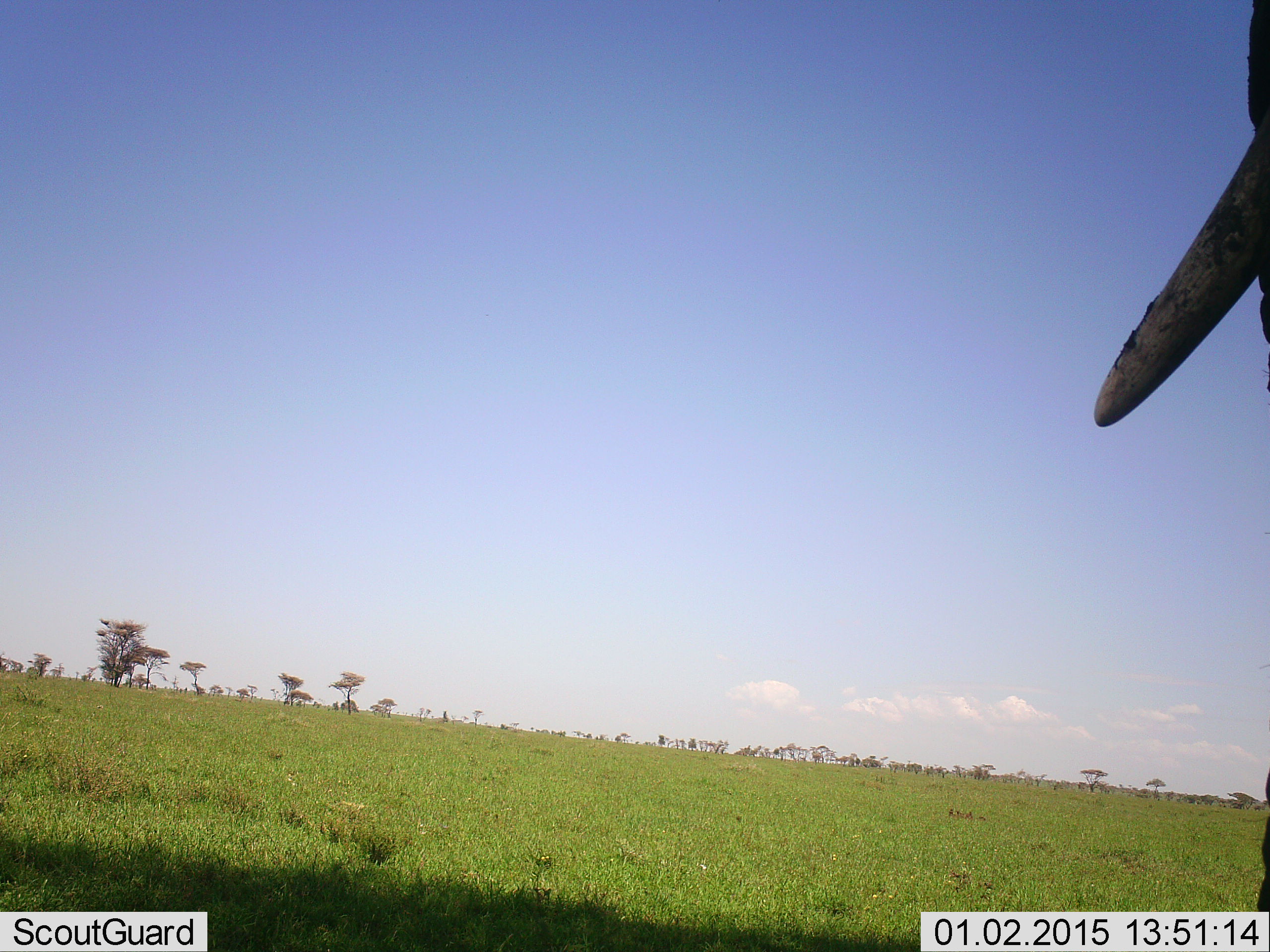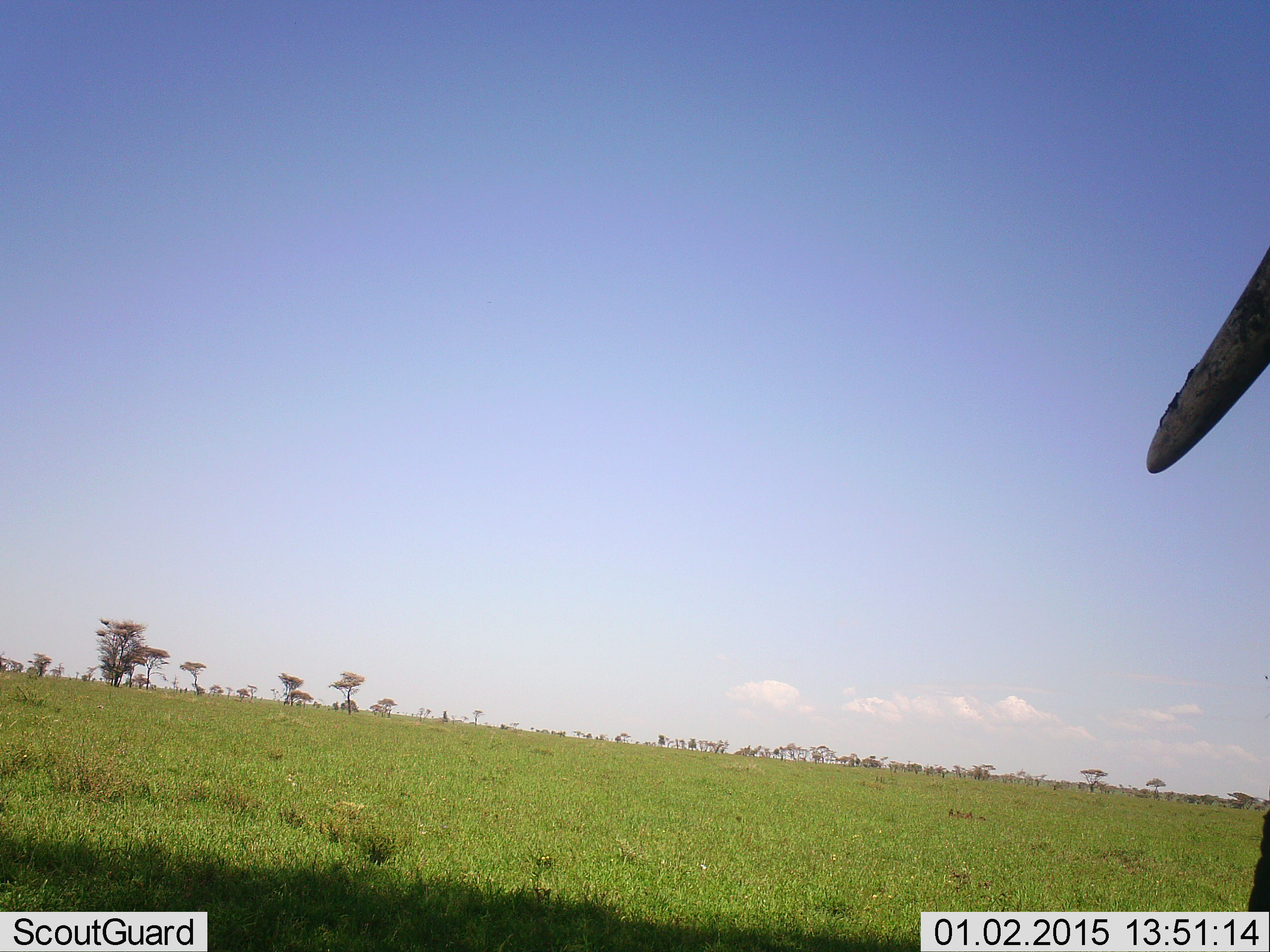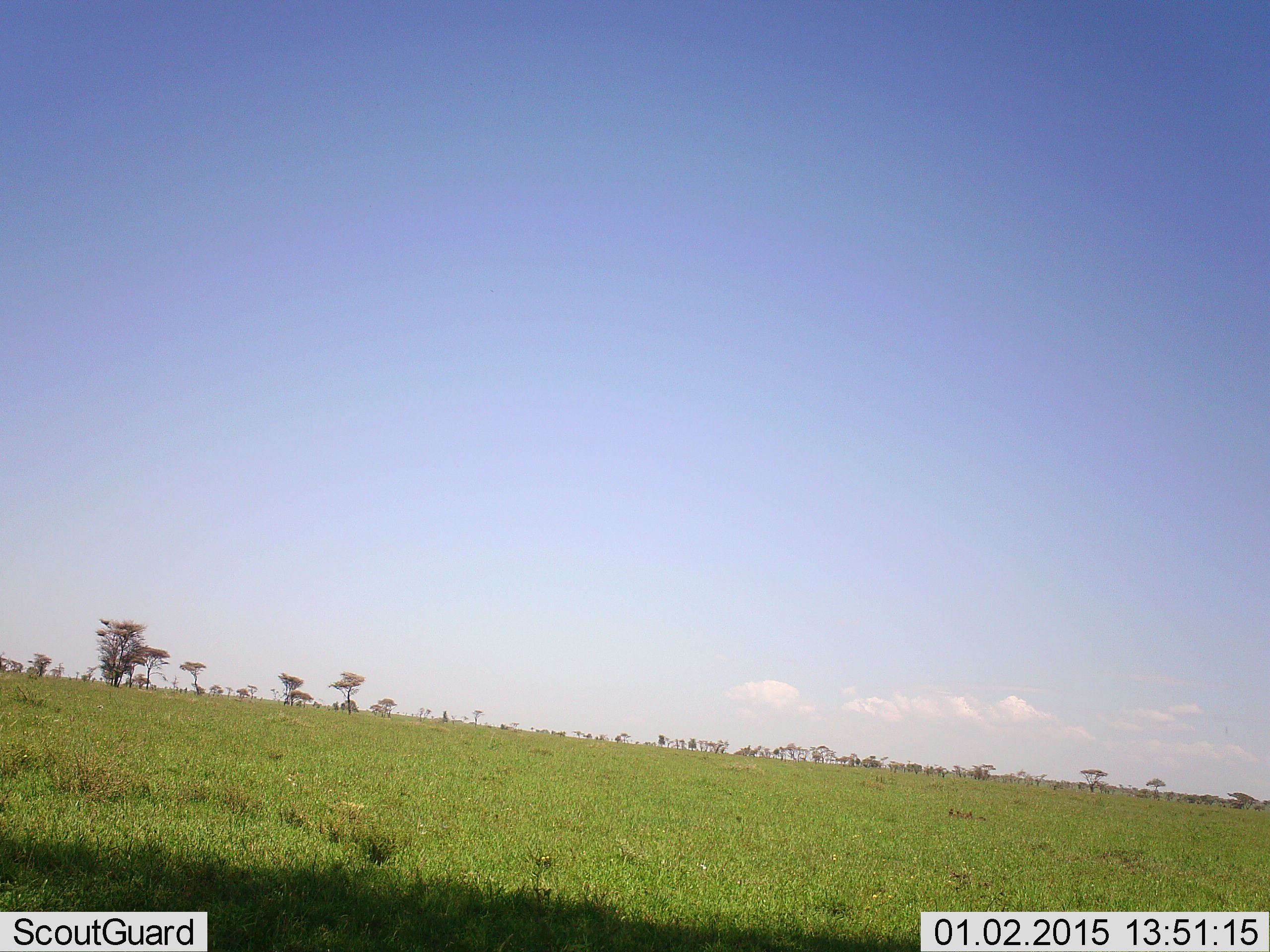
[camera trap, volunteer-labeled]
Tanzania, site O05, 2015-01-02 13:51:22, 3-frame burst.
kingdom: Animalia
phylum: Chordata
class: Mammalia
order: Proboscidea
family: Elephantidae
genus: Loxodonta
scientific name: Loxodonta africana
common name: african bush elephant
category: elephant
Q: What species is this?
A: Elephant (african bush elephant) (Loxodonta africana).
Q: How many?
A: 1.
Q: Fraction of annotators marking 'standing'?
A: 90%.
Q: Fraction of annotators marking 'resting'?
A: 0%.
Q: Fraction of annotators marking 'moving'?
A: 10%.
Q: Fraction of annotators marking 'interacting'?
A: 0%.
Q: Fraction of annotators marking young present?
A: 0%.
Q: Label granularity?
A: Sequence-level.